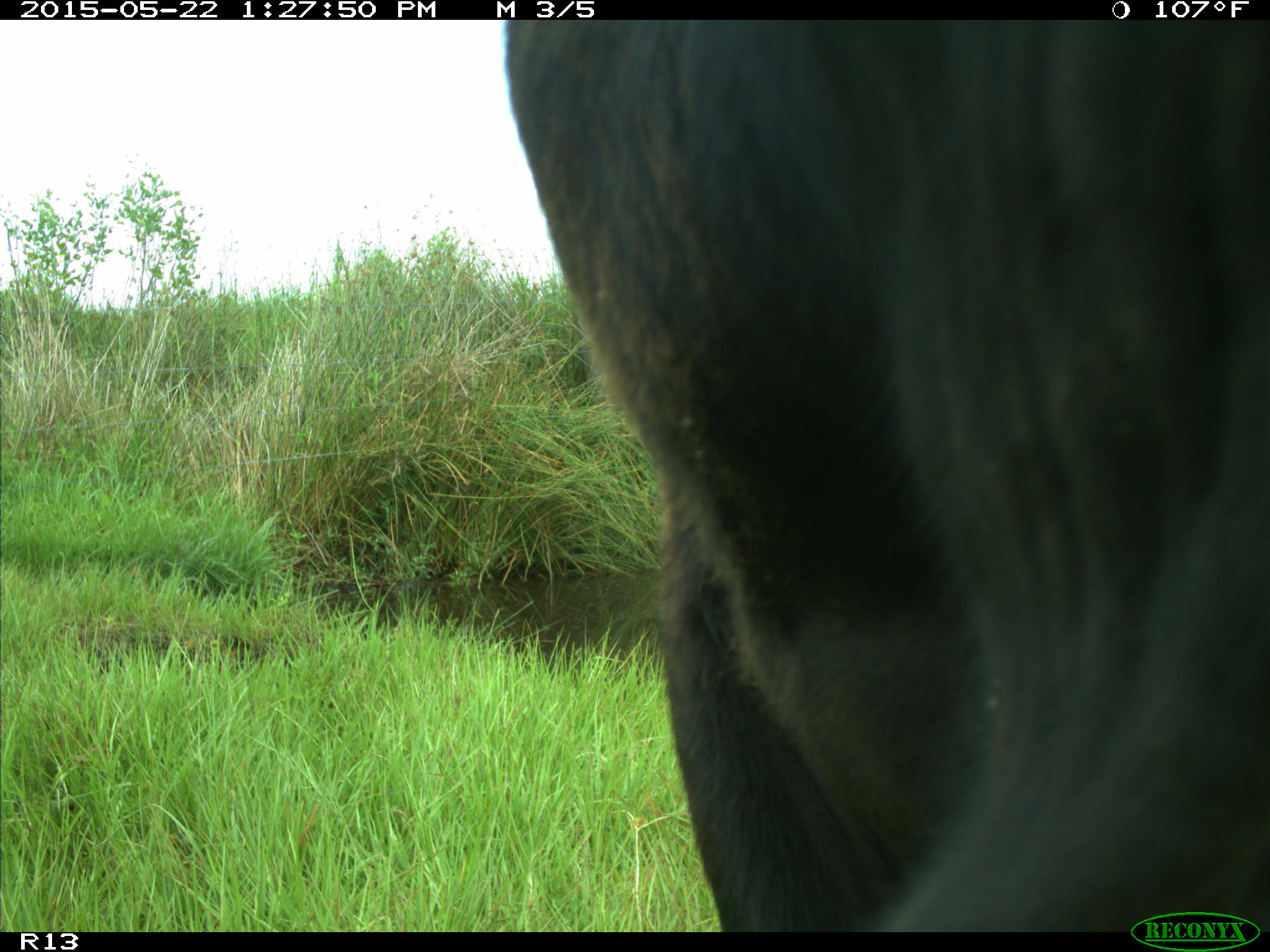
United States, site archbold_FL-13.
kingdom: Animalia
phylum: Chordata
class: Mammalia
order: Artiodactyla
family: Bovidae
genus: Bos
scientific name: Bos taurus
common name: domestic cow